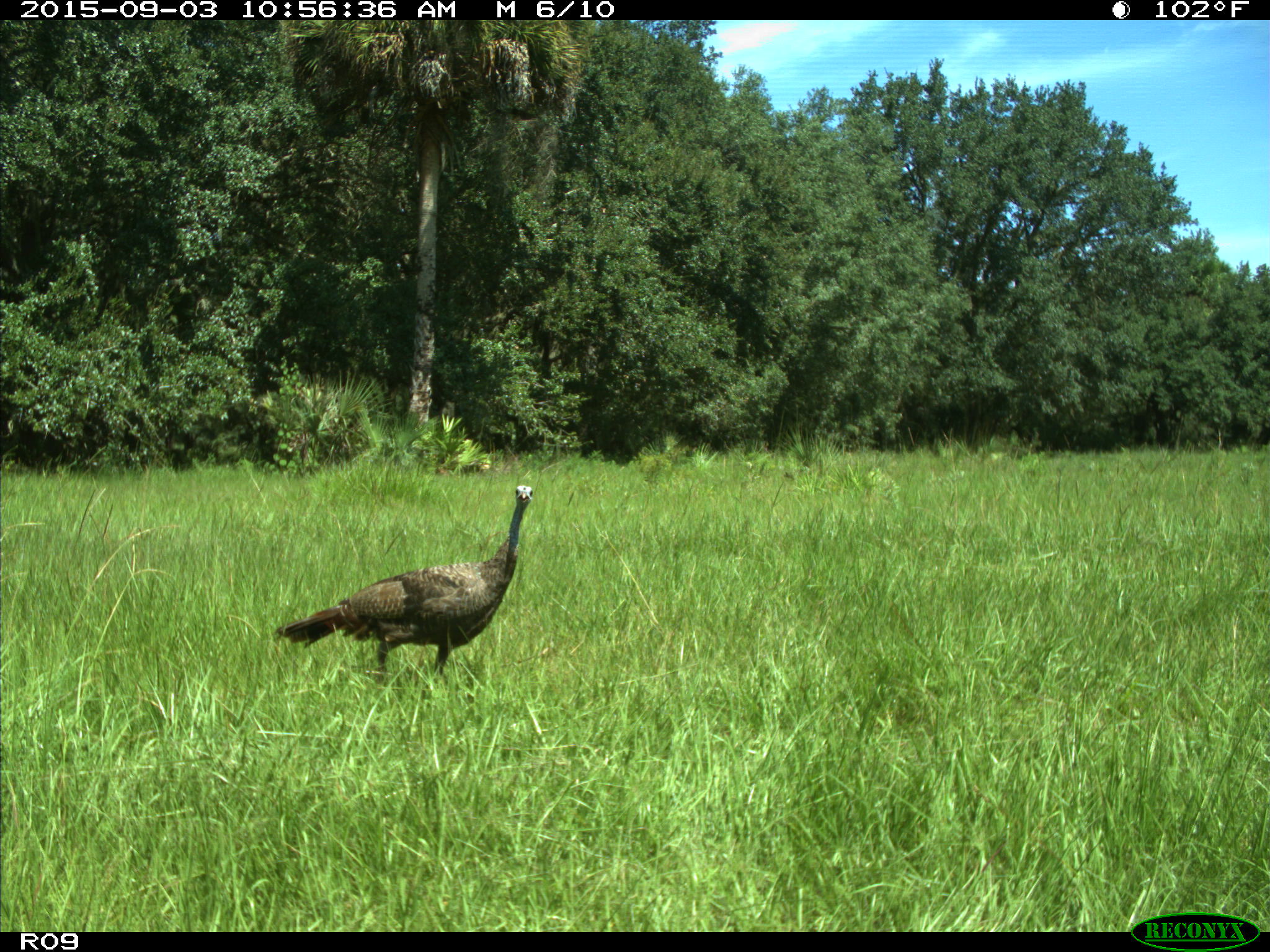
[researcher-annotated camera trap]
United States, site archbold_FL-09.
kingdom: Animalia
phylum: Chordata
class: Aves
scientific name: Aves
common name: birds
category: unidentified bird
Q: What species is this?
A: Unidentified bird (birds) (Aves).